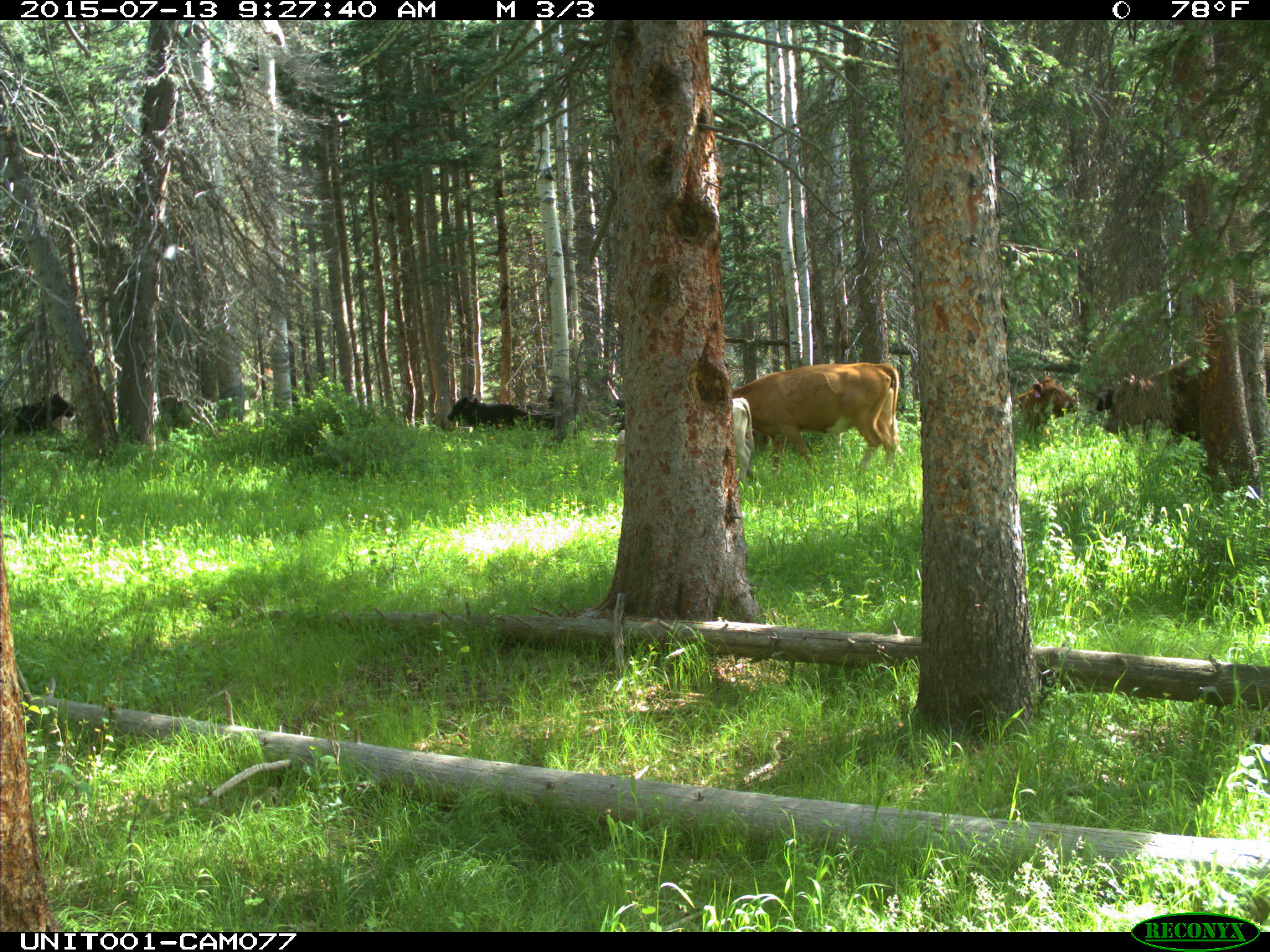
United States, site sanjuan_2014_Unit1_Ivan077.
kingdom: Animalia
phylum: Chordata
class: Mammalia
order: Artiodactyla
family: Bovidae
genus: Bos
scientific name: Bos taurus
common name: domestic cow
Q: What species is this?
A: Bos taurus (domestic cow).